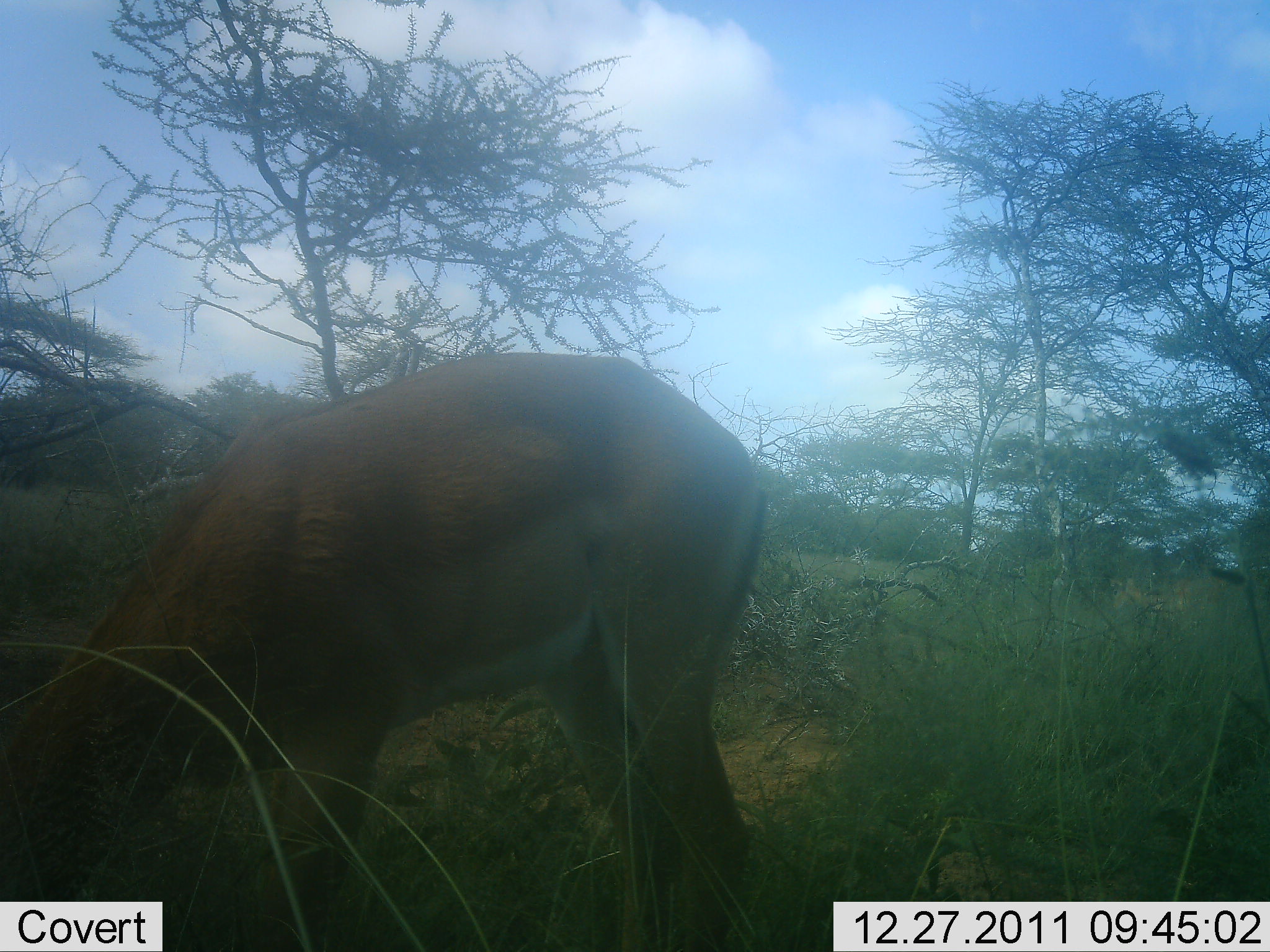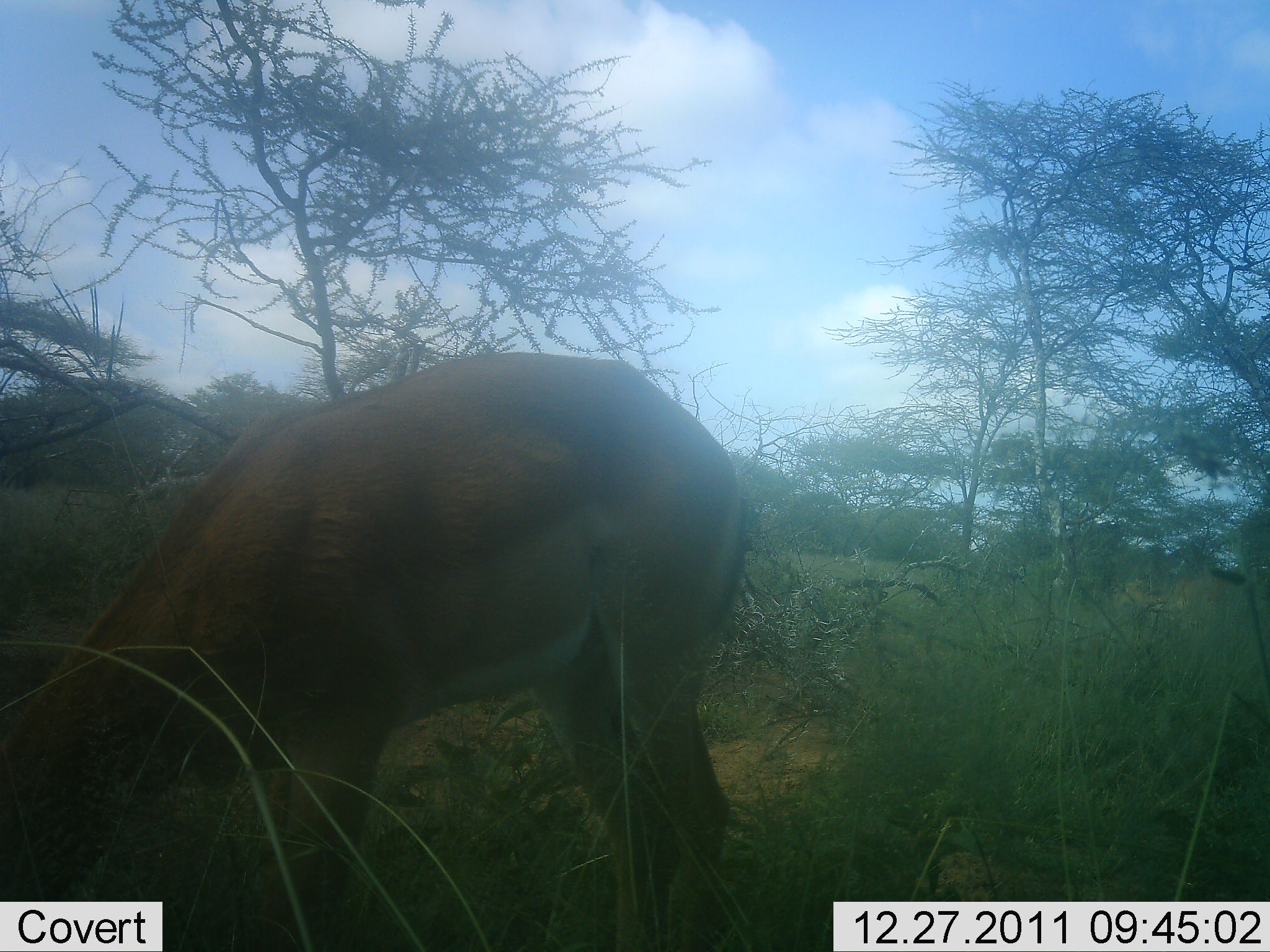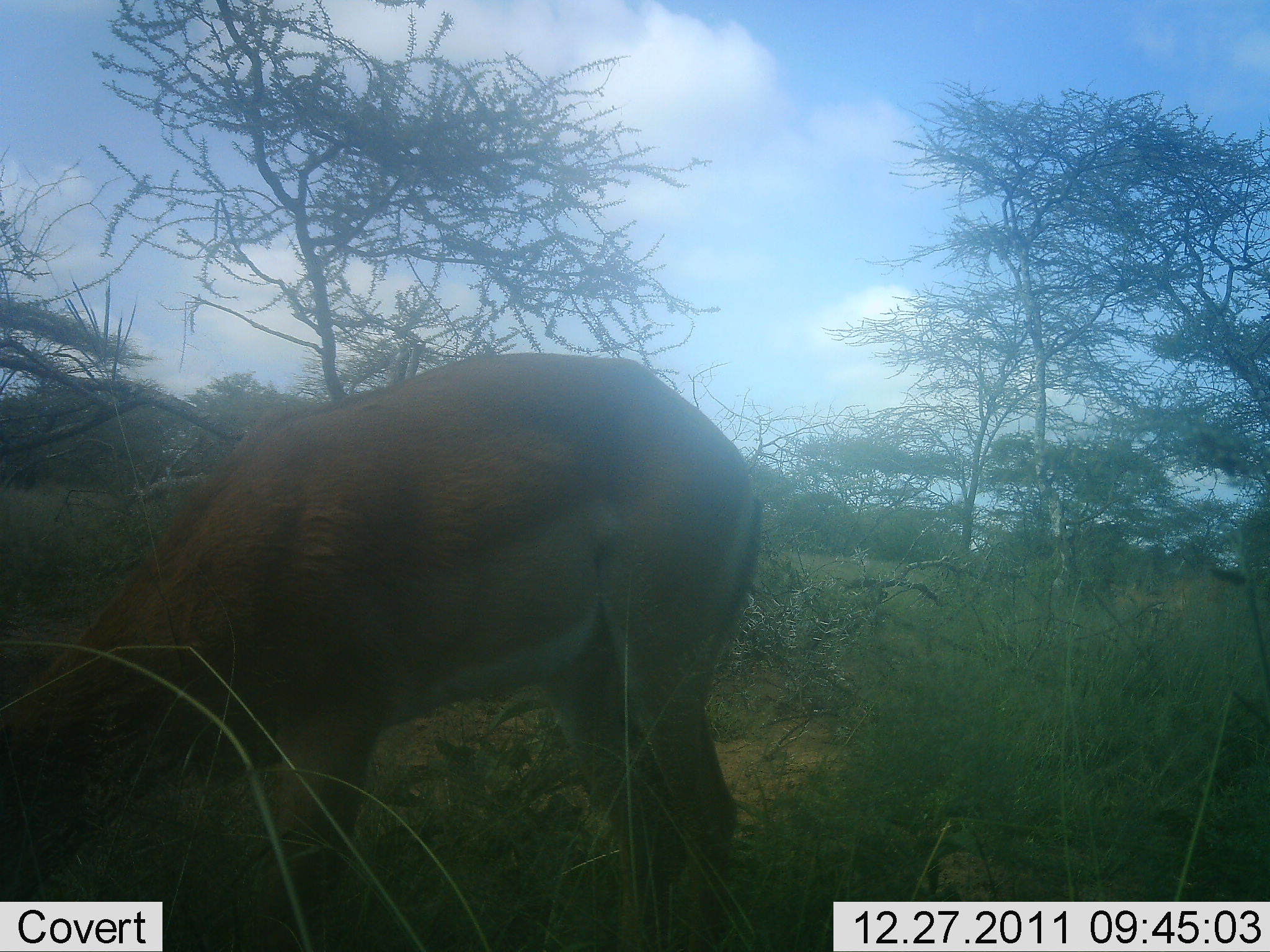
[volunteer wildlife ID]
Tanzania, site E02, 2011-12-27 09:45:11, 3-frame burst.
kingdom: Animalia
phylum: Chordata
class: Mammalia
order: Artiodactyla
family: Bovidae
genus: Aepyceros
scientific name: Aepyceros melampus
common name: impala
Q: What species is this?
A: Impala (Aepyceros melampus).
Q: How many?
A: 1.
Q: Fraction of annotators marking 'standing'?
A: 22%.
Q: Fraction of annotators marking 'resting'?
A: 0%.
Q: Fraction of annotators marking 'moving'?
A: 0%.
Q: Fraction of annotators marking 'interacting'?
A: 0%.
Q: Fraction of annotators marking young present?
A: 0%.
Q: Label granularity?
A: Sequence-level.